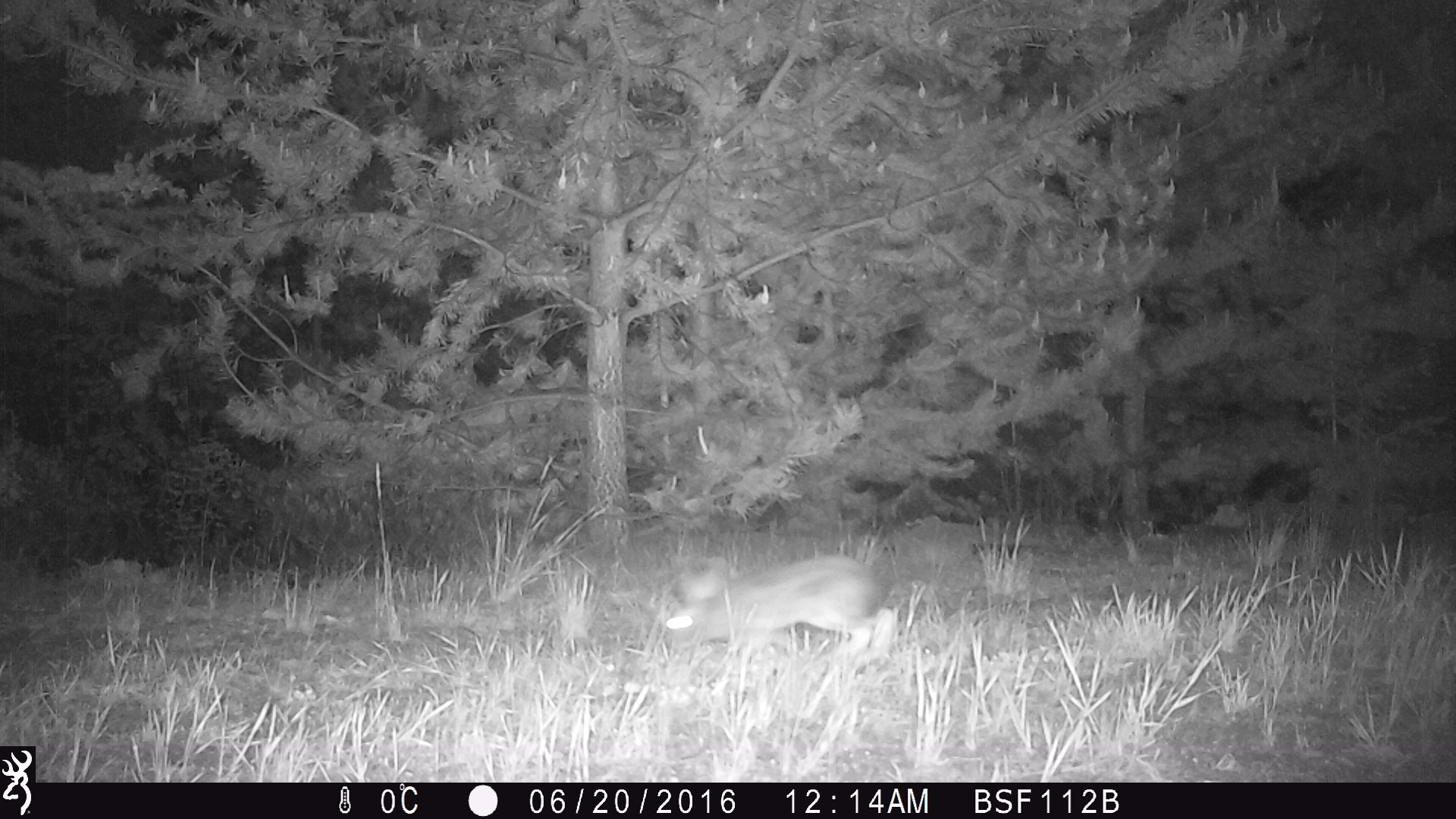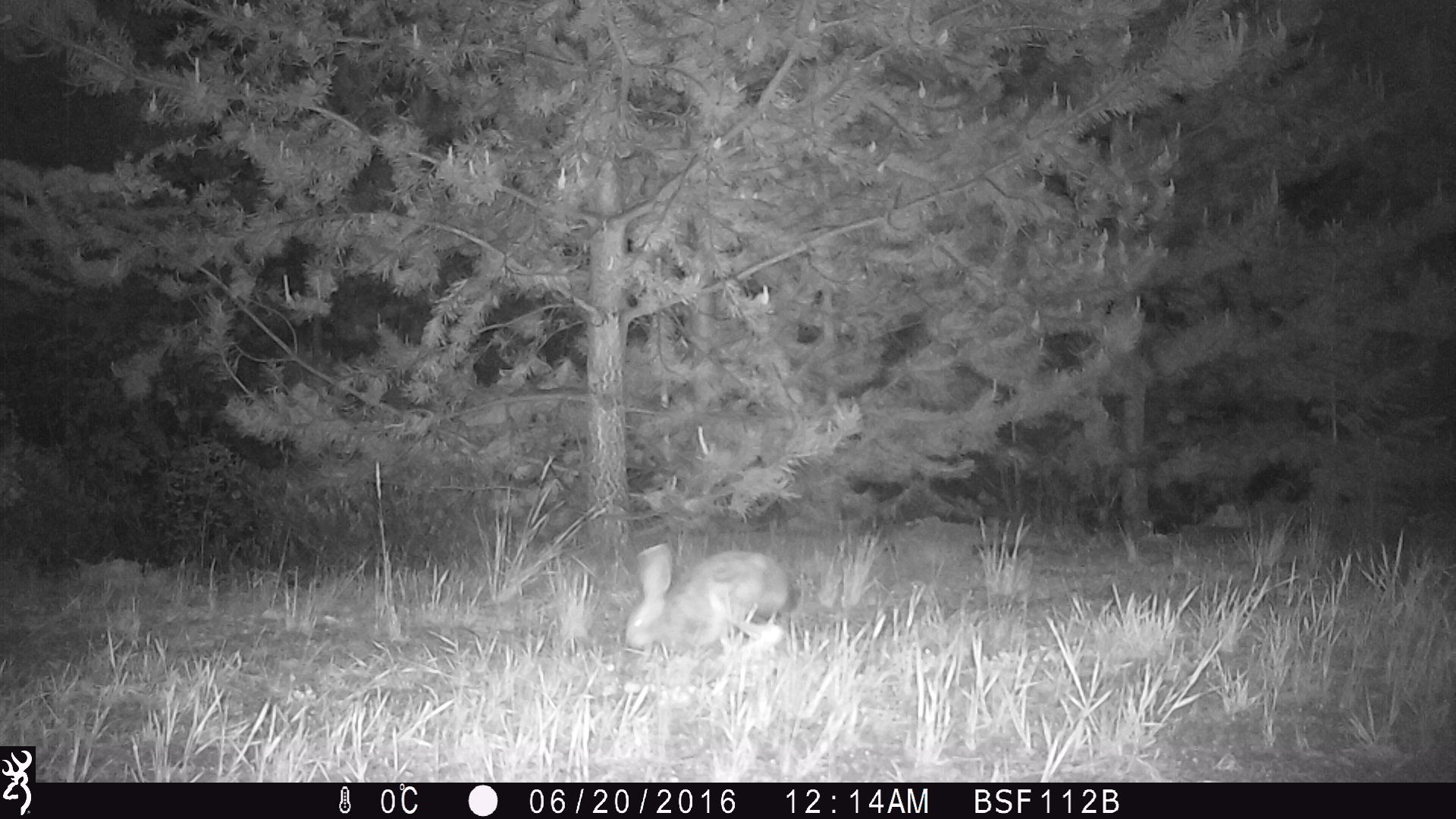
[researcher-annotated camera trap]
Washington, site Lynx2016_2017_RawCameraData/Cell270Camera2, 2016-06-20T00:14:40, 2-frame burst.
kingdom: Animalia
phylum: Chordata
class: Mammalia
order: Lagomorpha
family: Leporidae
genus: Lepus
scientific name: Lepus americanus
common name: snowshoe hare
Lepus americanus (snowshoe hare). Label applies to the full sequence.